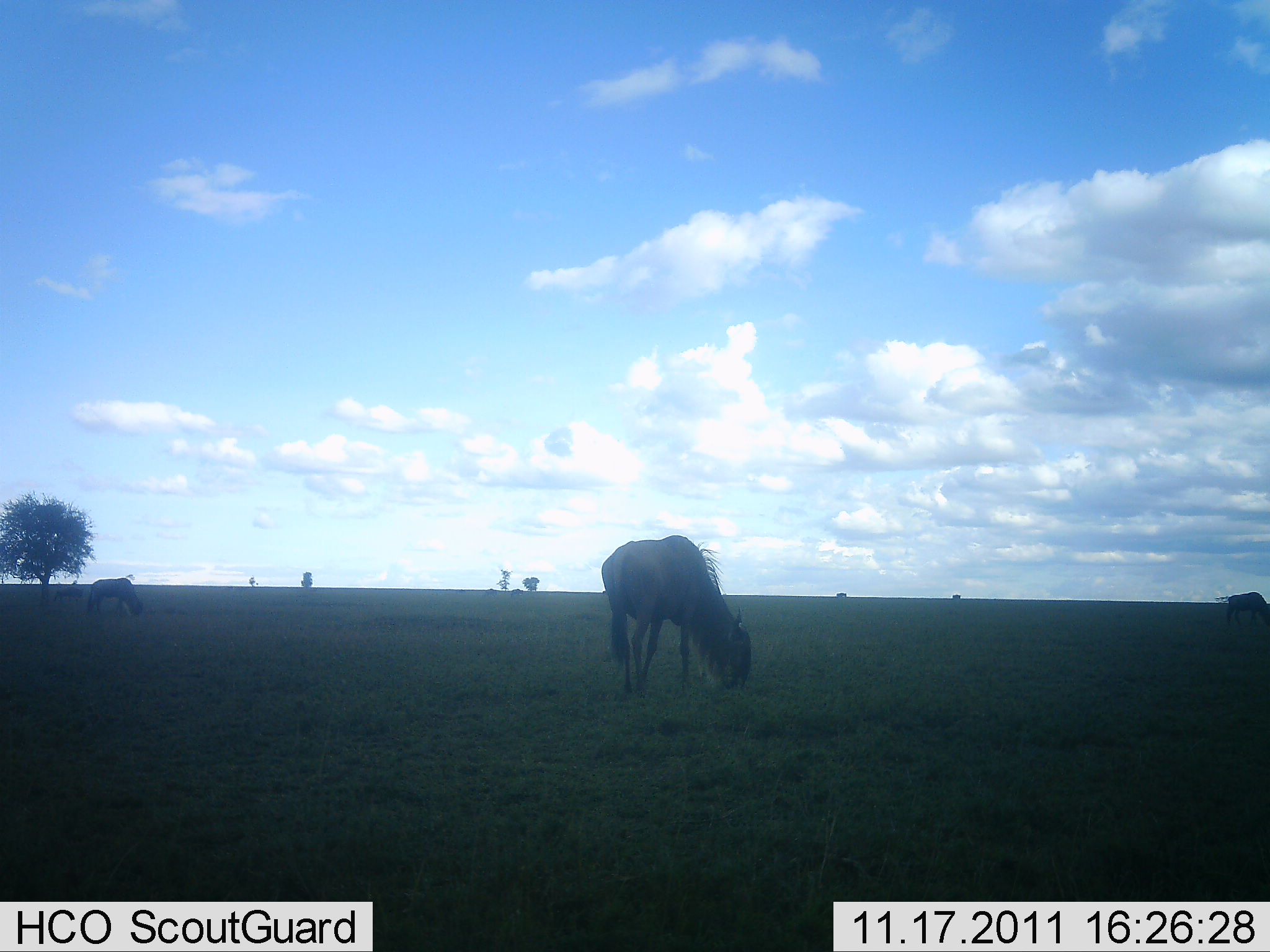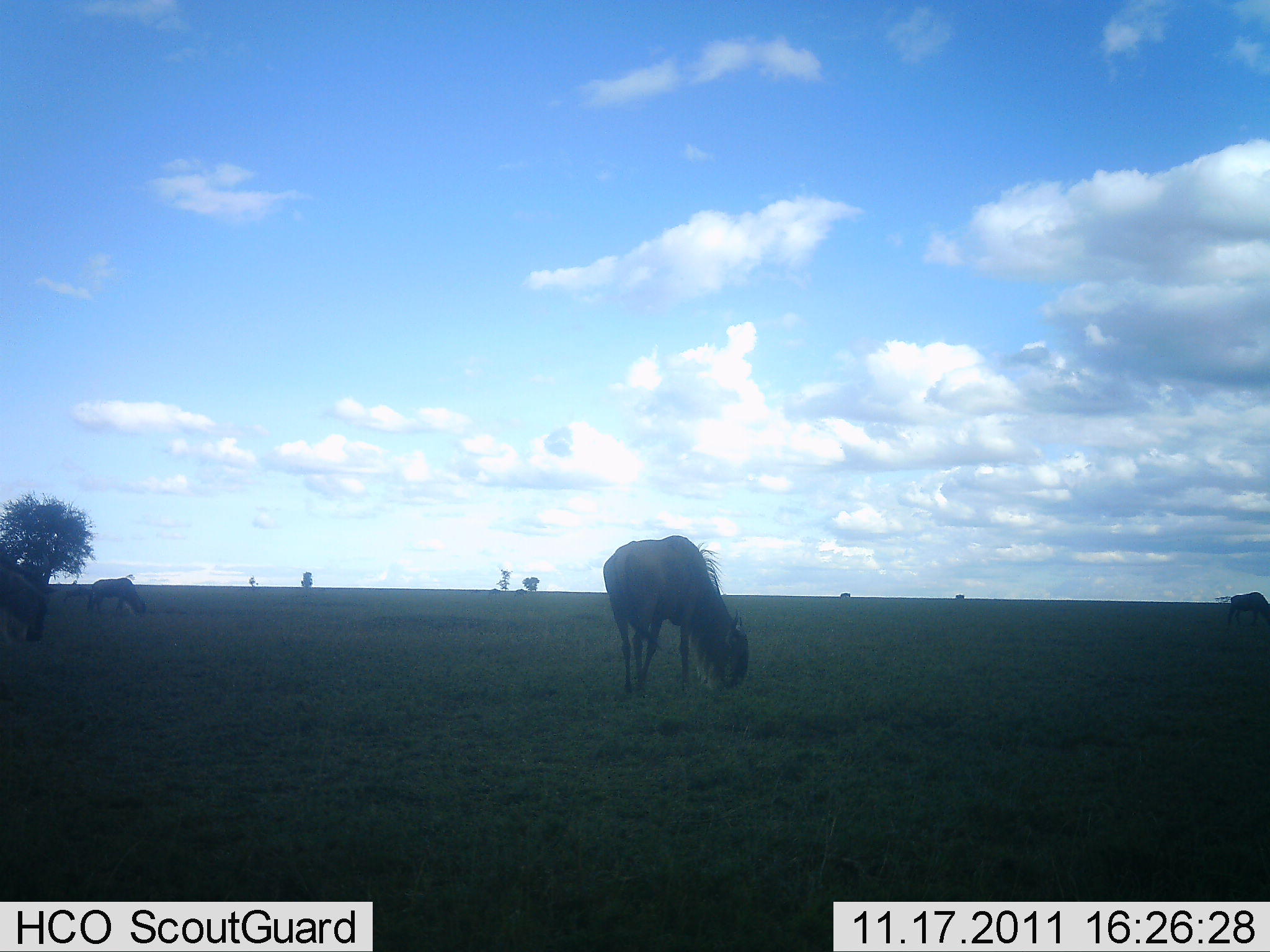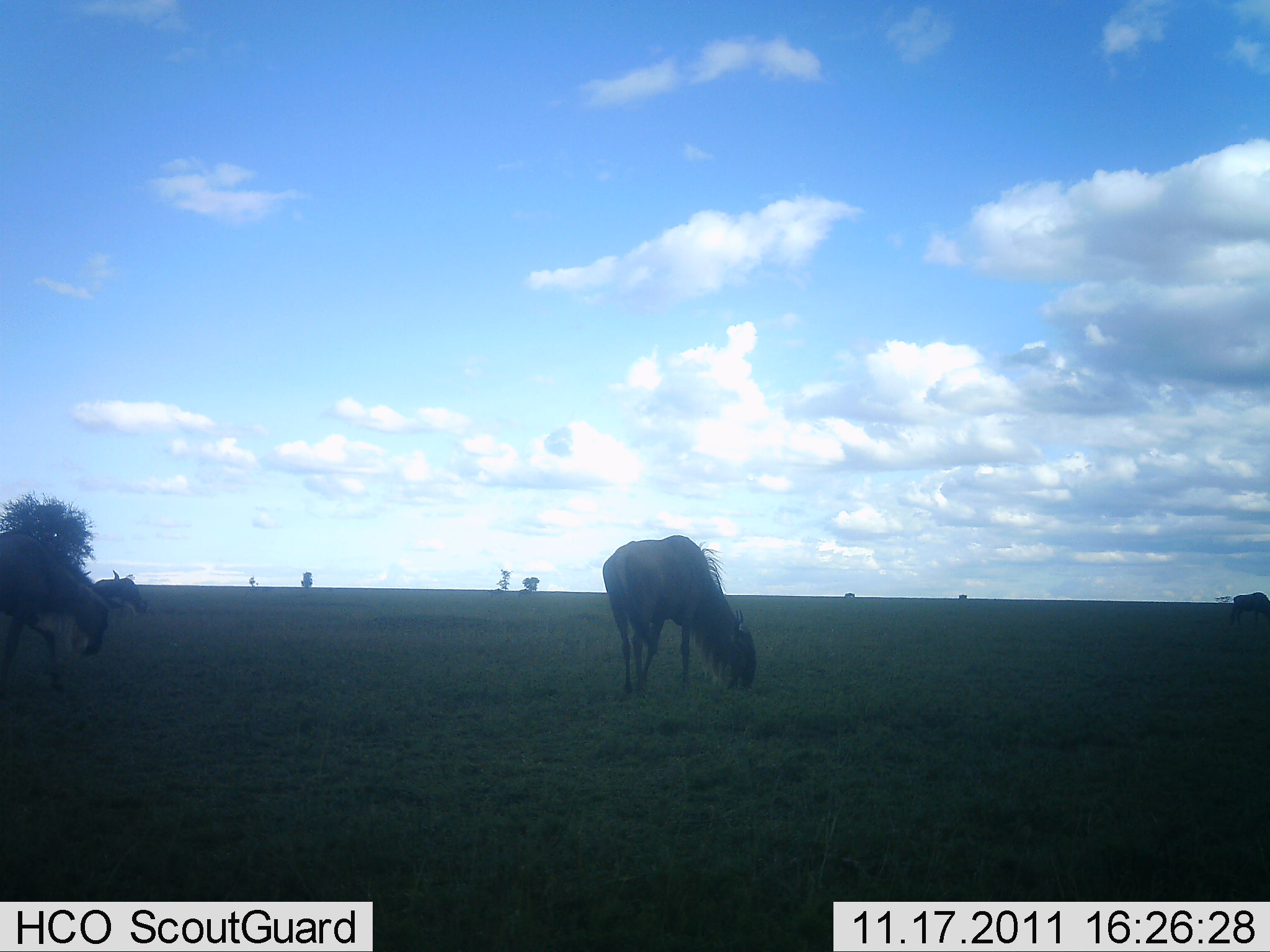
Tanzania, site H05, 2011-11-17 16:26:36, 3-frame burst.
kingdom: Animalia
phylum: Chordata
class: Mammalia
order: Artiodactyla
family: Bovidae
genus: Connochaetes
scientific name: Connochaetes taurinus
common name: blue wildebeest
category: wildebeest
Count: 4.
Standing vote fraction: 15%.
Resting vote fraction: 0%.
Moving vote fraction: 31%.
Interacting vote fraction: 0%.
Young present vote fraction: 0%.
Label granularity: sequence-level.